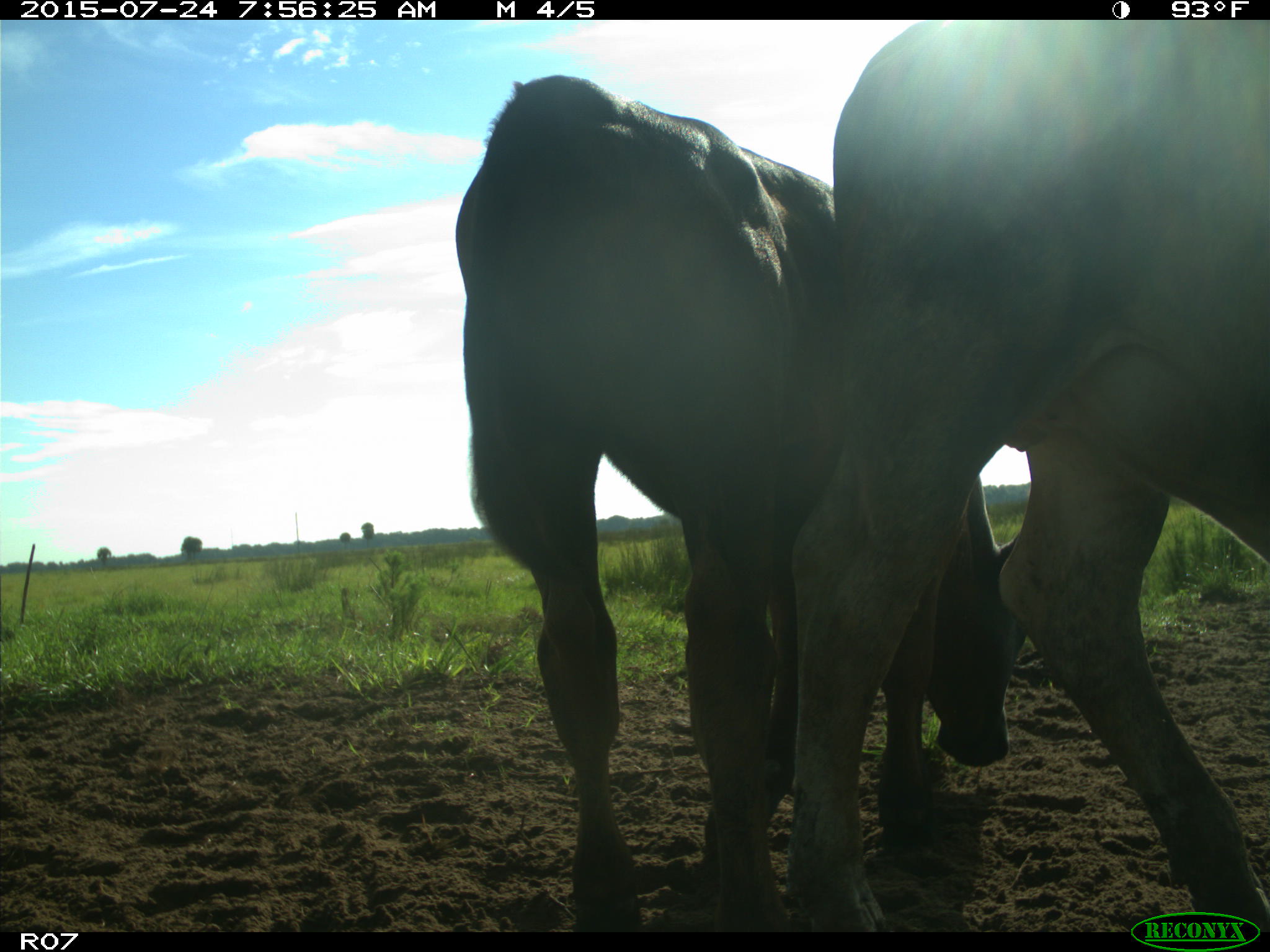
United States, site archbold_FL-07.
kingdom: Animalia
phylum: Chordata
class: Mammalia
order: Artiodactyla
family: Bovidae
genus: Bos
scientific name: Bos taurus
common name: domestic cow